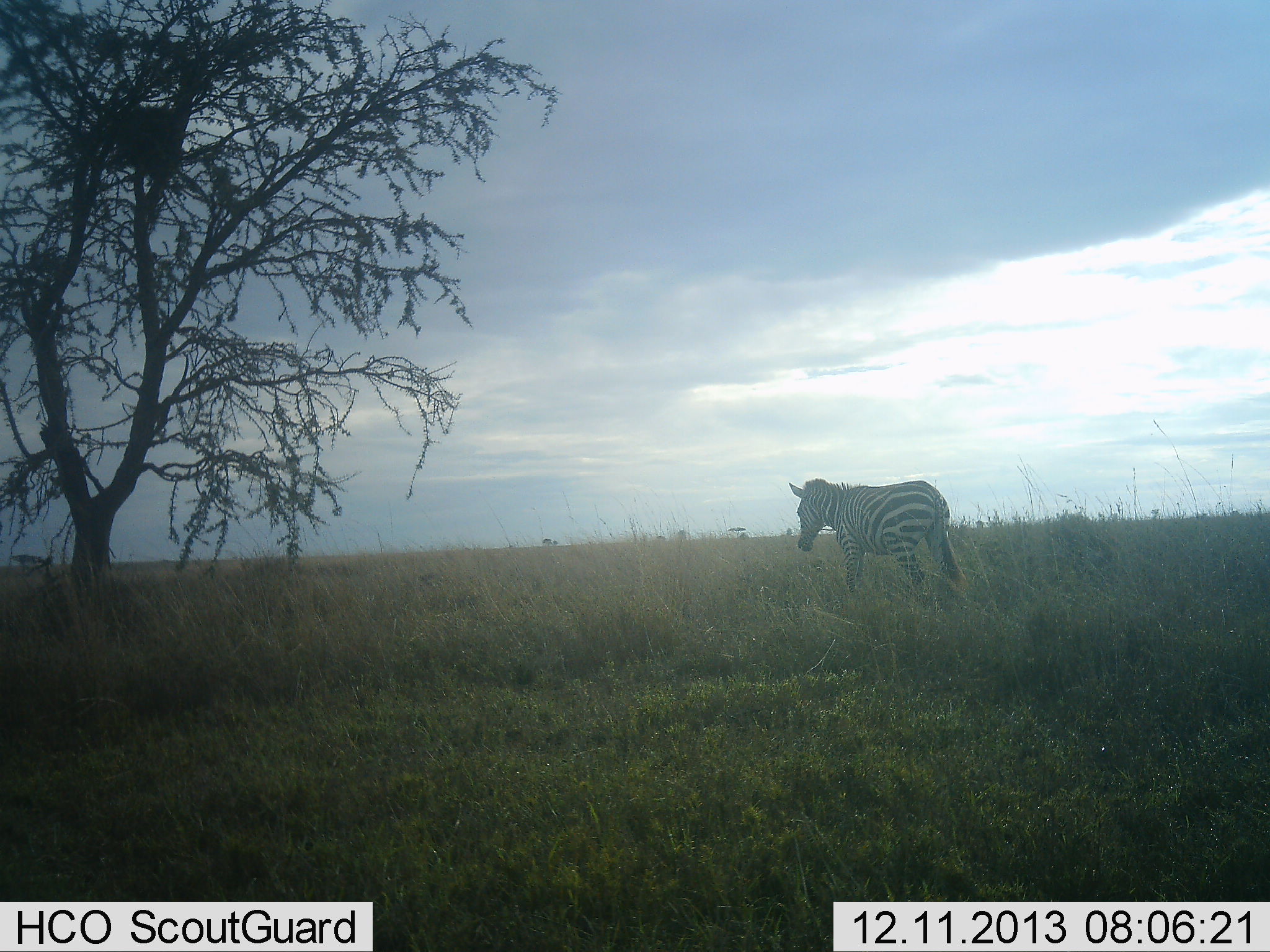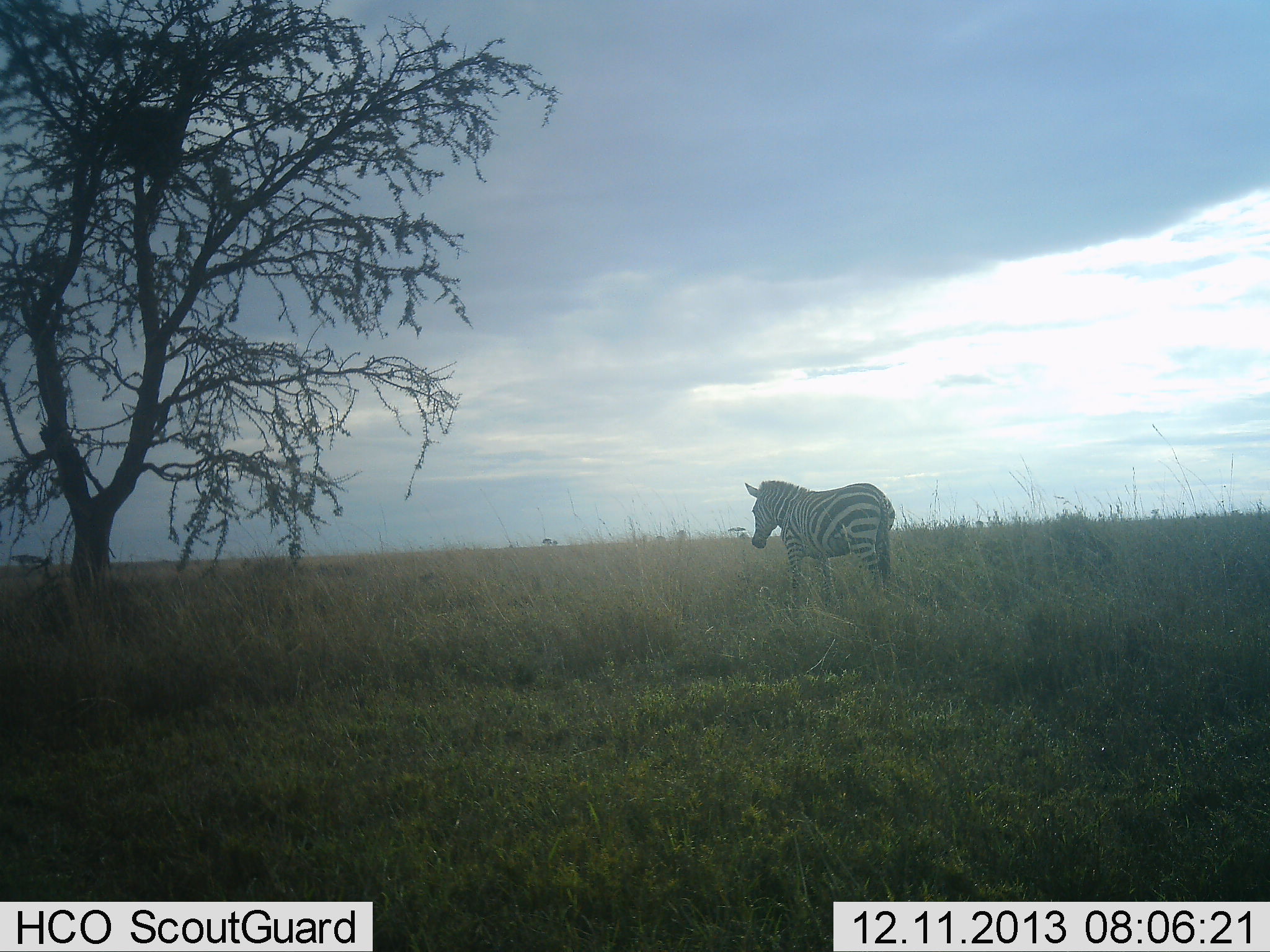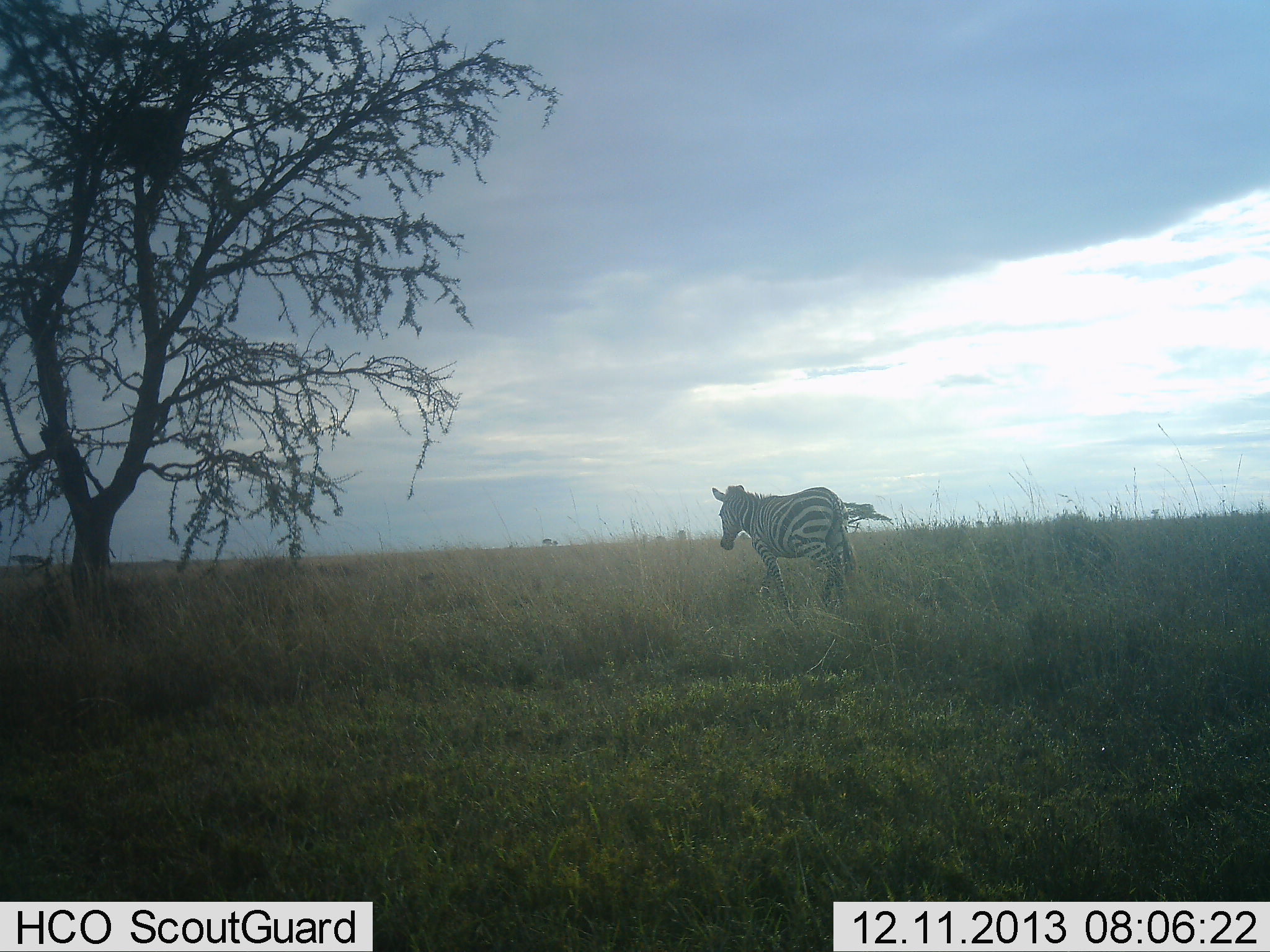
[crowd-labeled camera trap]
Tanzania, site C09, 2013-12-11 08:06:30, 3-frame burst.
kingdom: Animalia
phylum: Chordata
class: Mammalia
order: Perissodactyla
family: Equidae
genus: Equus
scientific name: Equus quagga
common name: plains zebra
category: zebra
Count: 1.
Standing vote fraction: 20%.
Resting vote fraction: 0%.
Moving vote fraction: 80%.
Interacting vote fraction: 0%.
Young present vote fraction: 0%.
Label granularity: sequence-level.